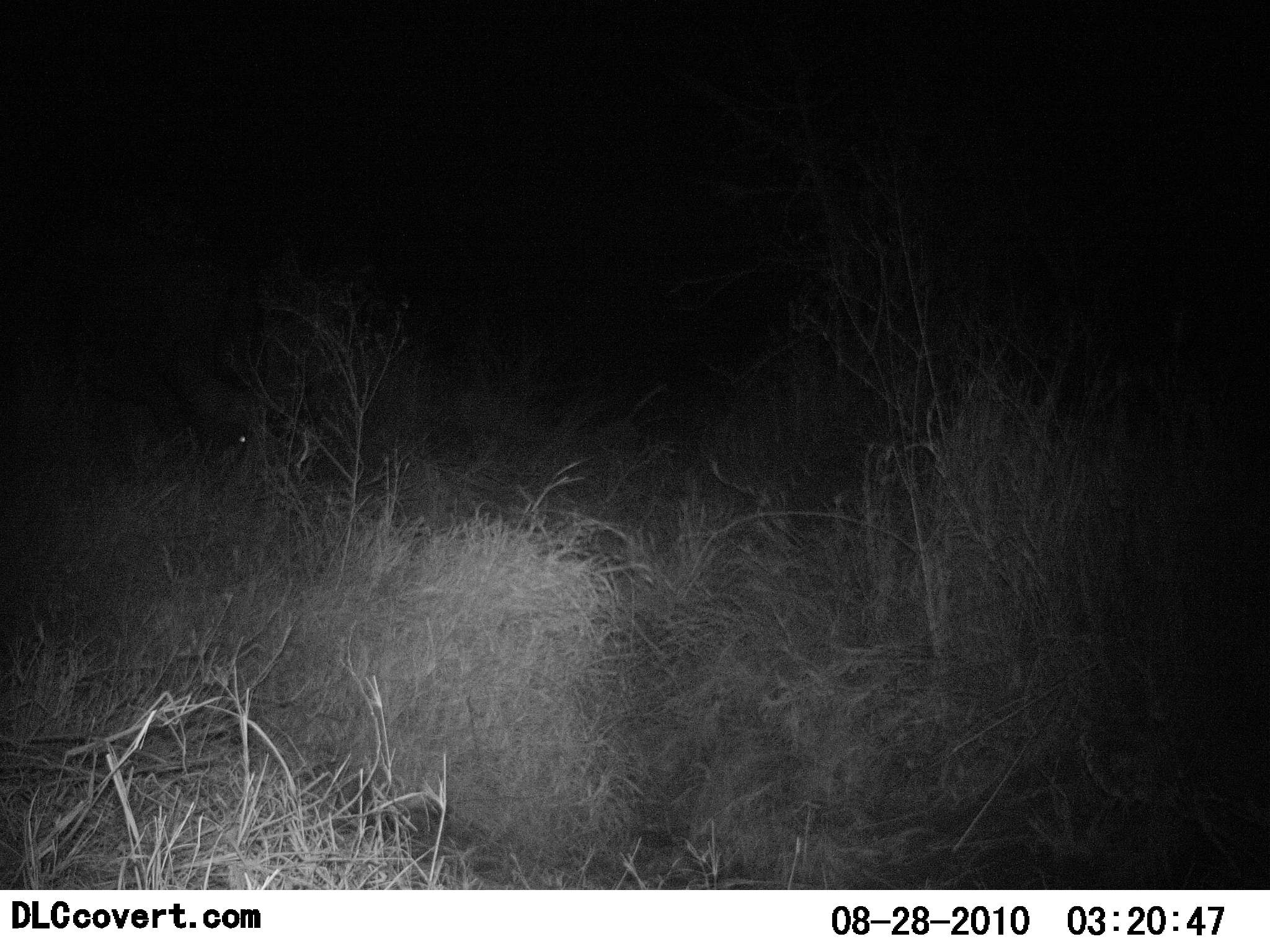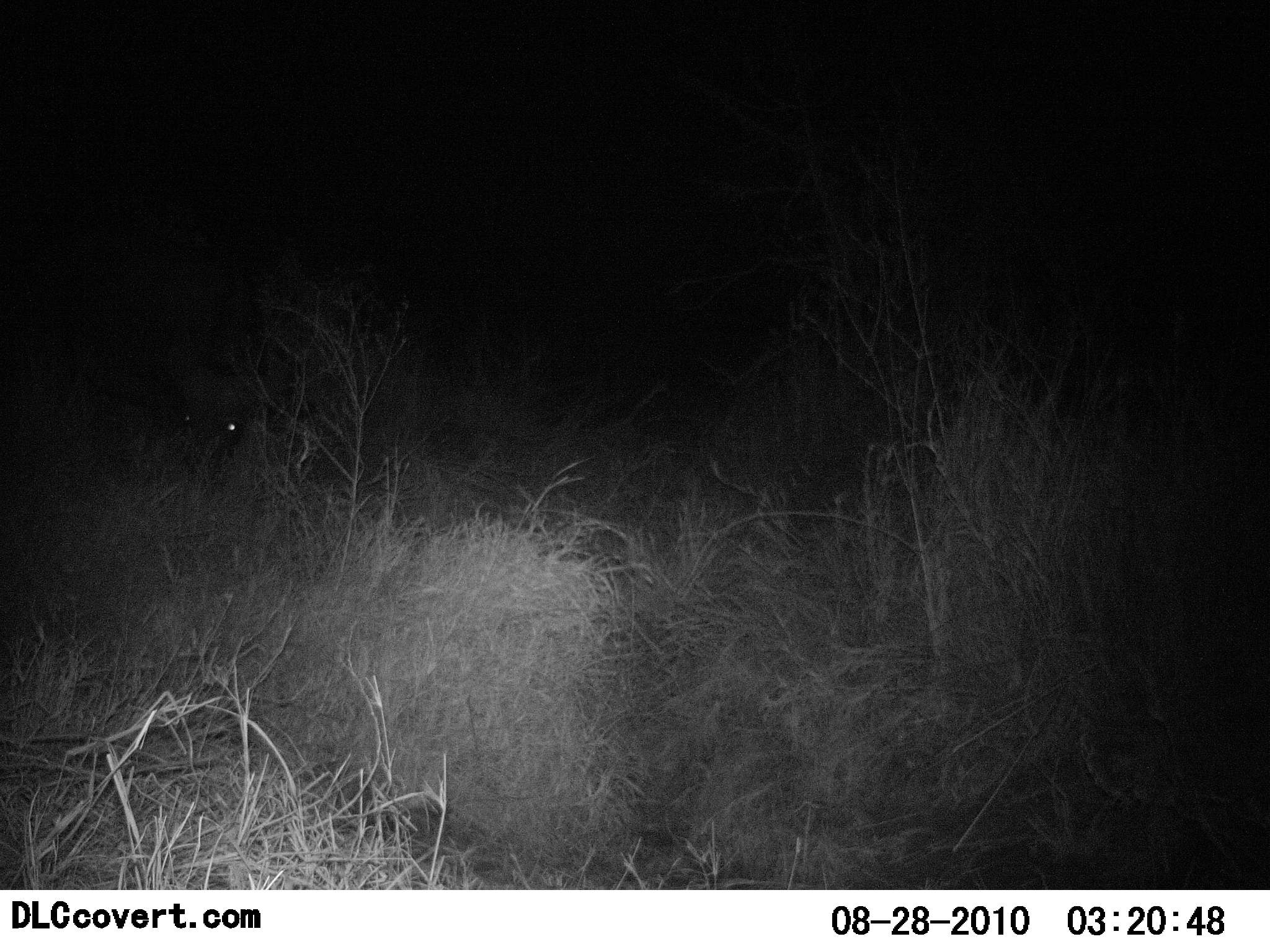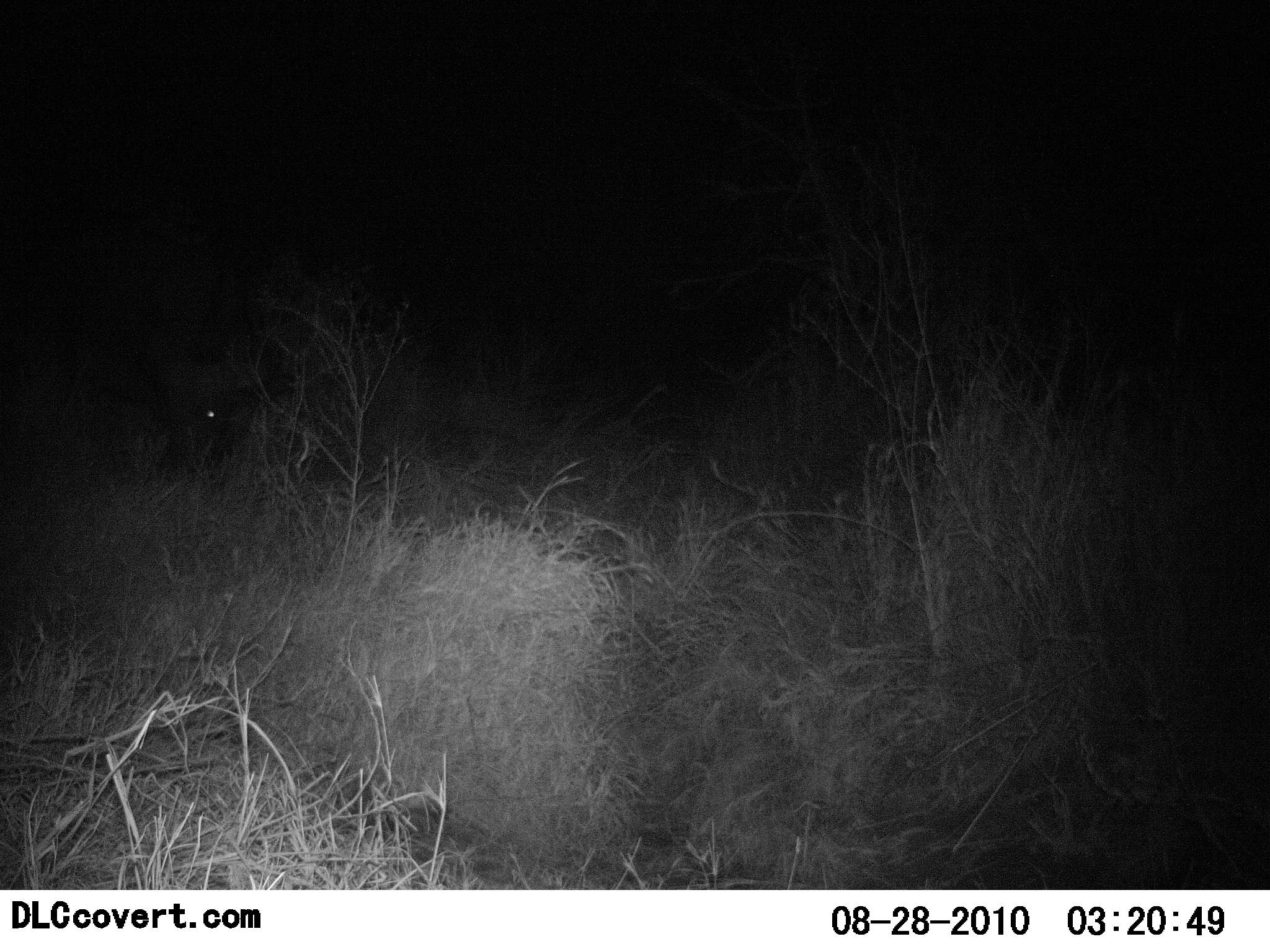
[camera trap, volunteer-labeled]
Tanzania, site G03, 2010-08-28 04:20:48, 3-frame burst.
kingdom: Animalia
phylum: Chordata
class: Mammalia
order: Artiodactyla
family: Bovidae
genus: Syncerus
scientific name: Syncerus caffer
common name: cape buffalo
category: buffalo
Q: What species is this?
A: Buffalo (cape buffalo) (Syncerus caffer).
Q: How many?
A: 1.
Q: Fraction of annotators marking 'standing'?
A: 29%.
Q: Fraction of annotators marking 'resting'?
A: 0%.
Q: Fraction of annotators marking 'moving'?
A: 0%.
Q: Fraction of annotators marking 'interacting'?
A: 0%.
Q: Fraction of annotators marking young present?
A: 0%.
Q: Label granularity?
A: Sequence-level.